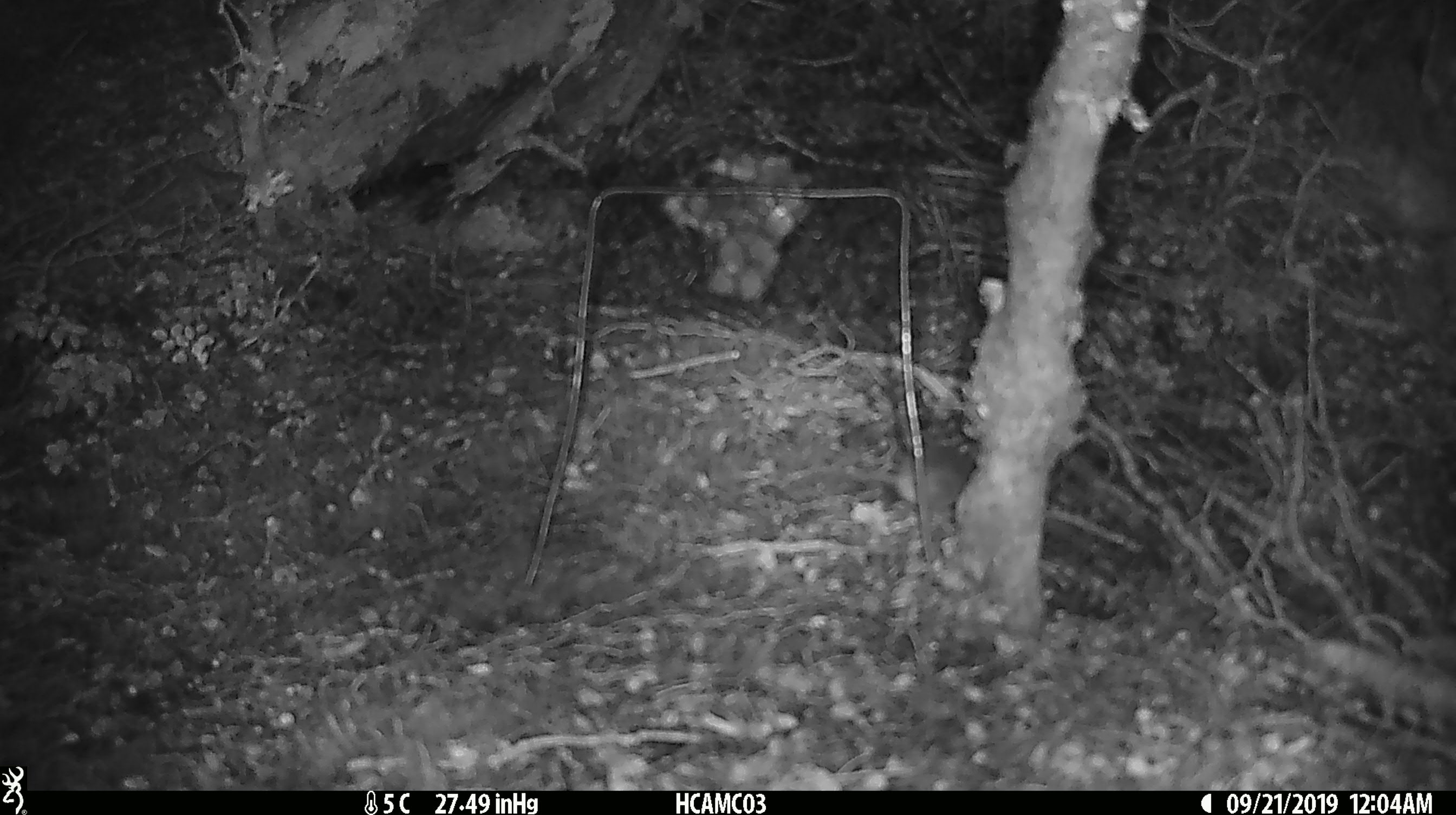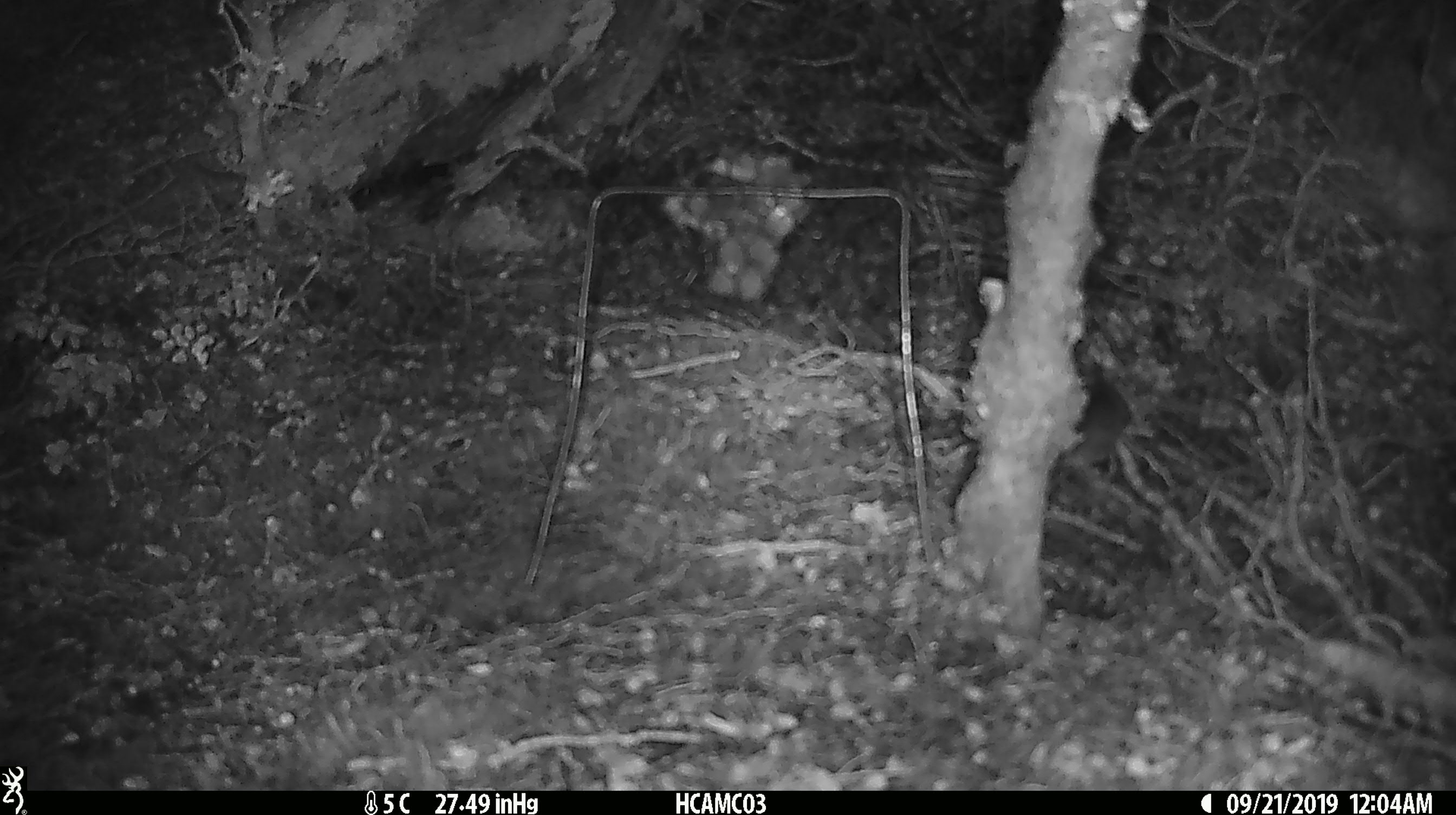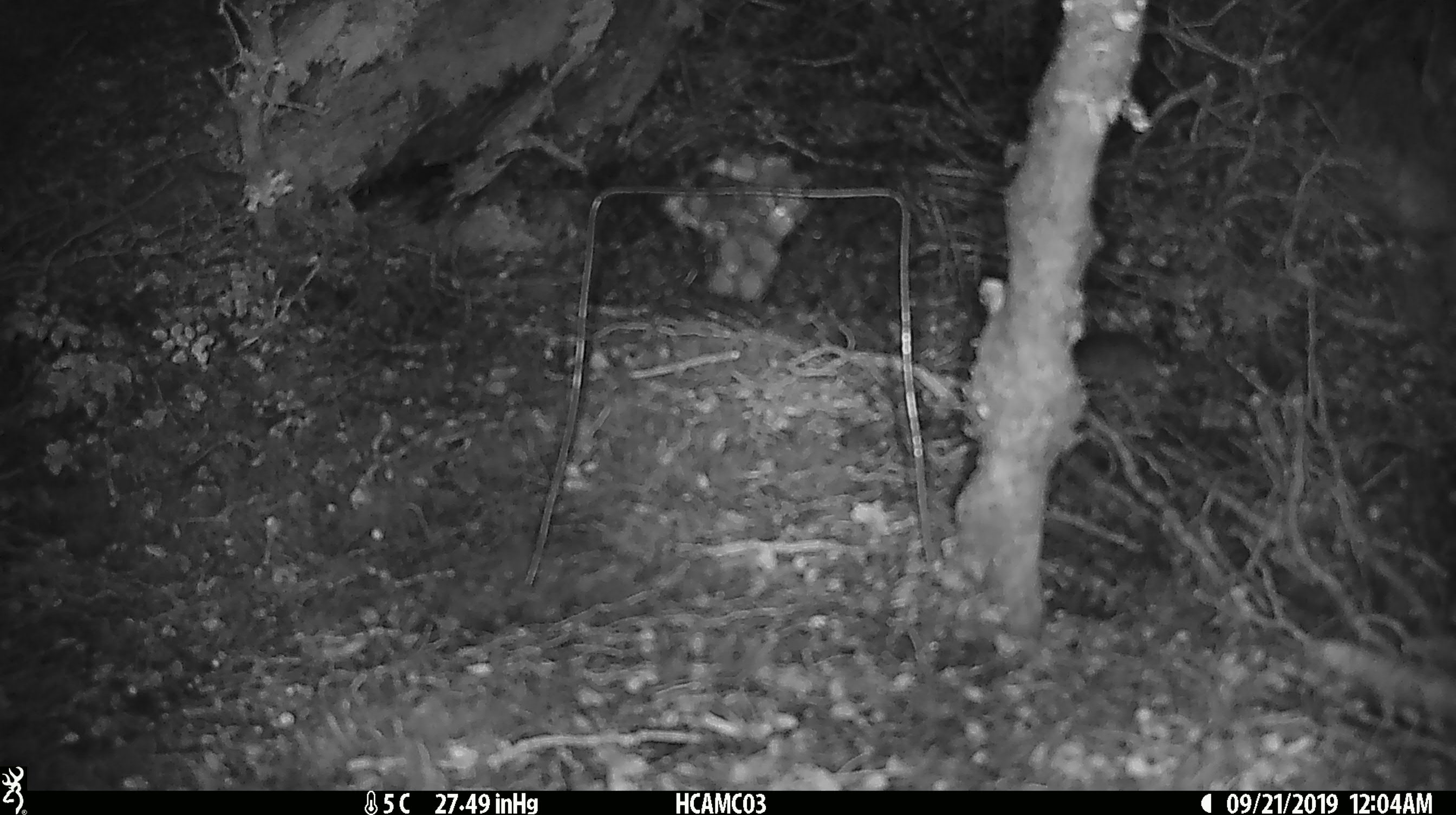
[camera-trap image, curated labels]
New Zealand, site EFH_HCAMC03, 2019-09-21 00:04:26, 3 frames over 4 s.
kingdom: Animalia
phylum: Chordata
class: Mammalia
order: Rodentia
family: Muridae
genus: Mus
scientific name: Mus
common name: mouse